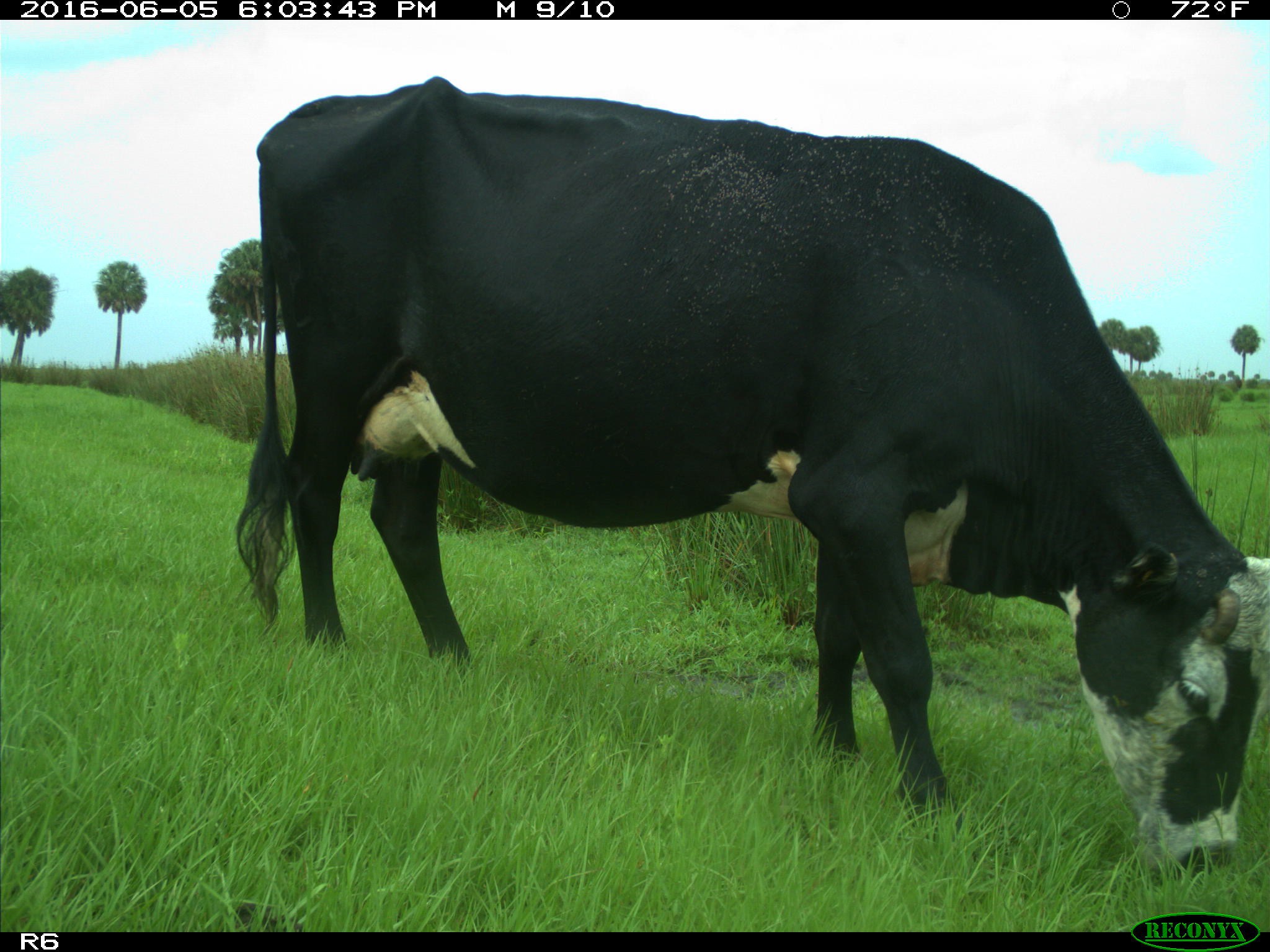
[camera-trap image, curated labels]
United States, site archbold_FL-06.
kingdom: Animalia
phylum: Chordata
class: Mammalia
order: Artiodactyla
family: Bovidae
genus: Bos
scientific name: Bos taurus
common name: domestic cow